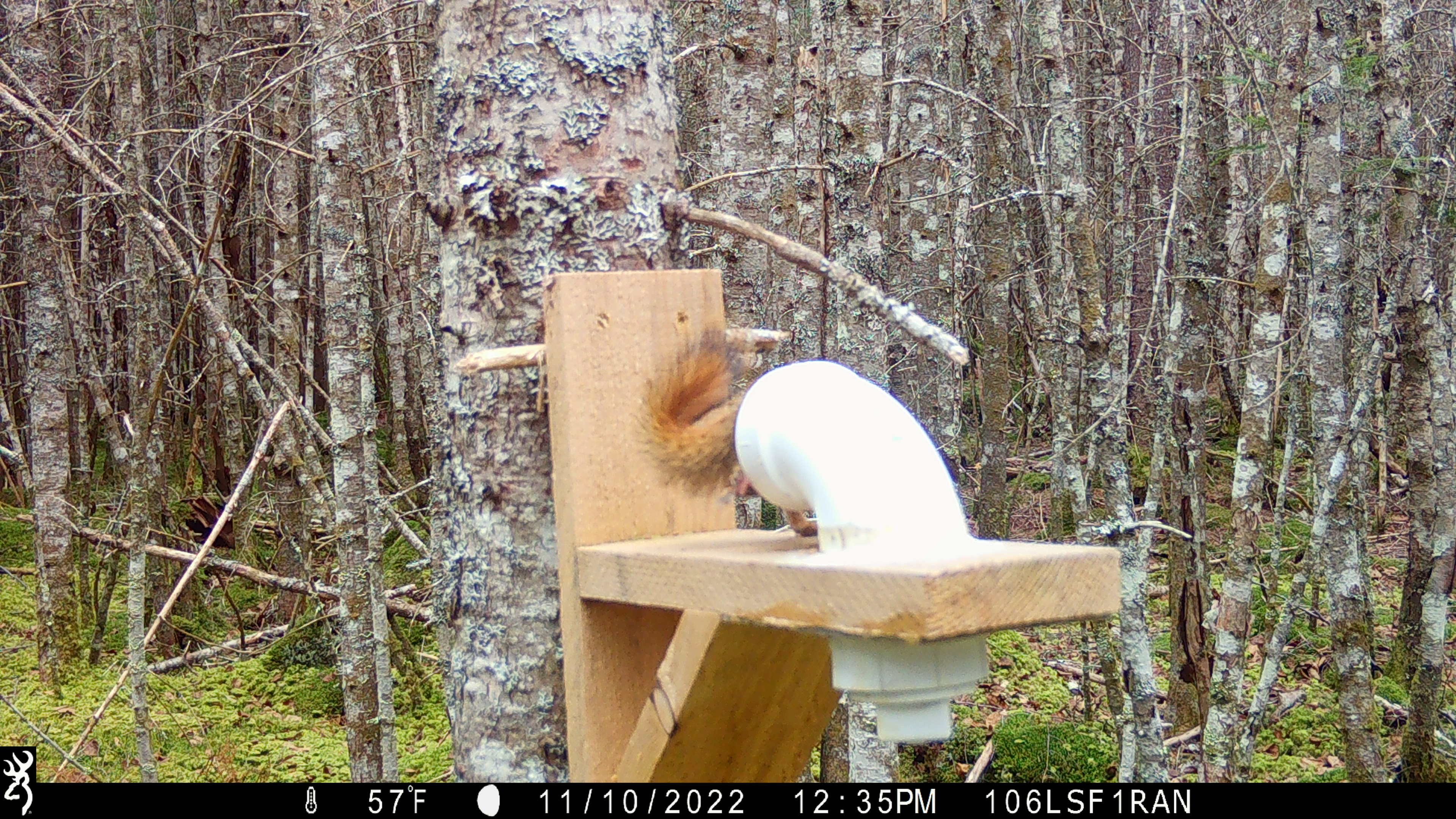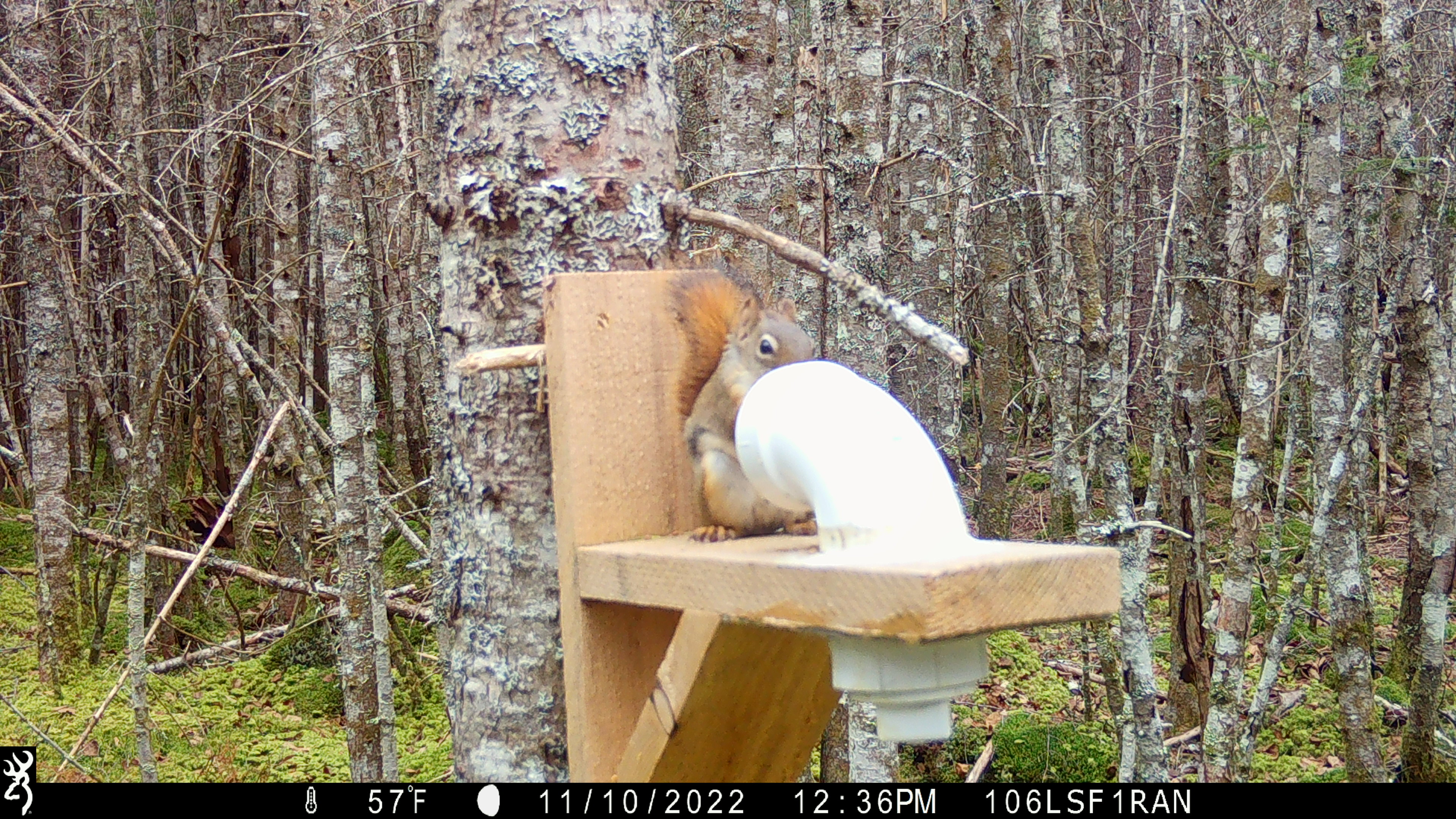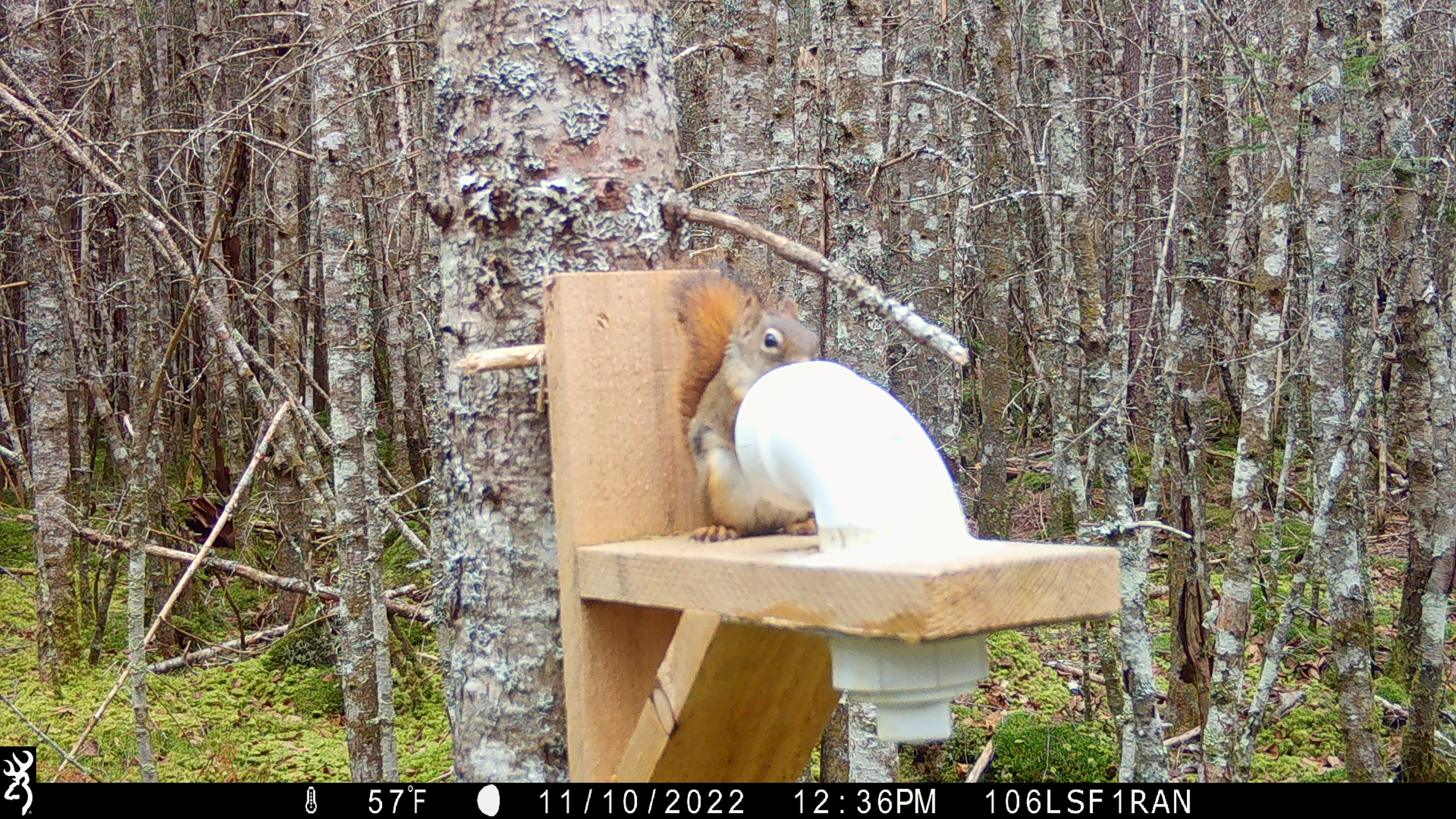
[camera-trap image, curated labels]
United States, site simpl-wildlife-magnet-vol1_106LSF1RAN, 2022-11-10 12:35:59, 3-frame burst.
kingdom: Animalia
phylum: Chordata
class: Mammalia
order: Rodentia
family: Sciuridae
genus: Tamiasciurus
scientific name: Tamiasciurus hudsonicus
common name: red squirrel